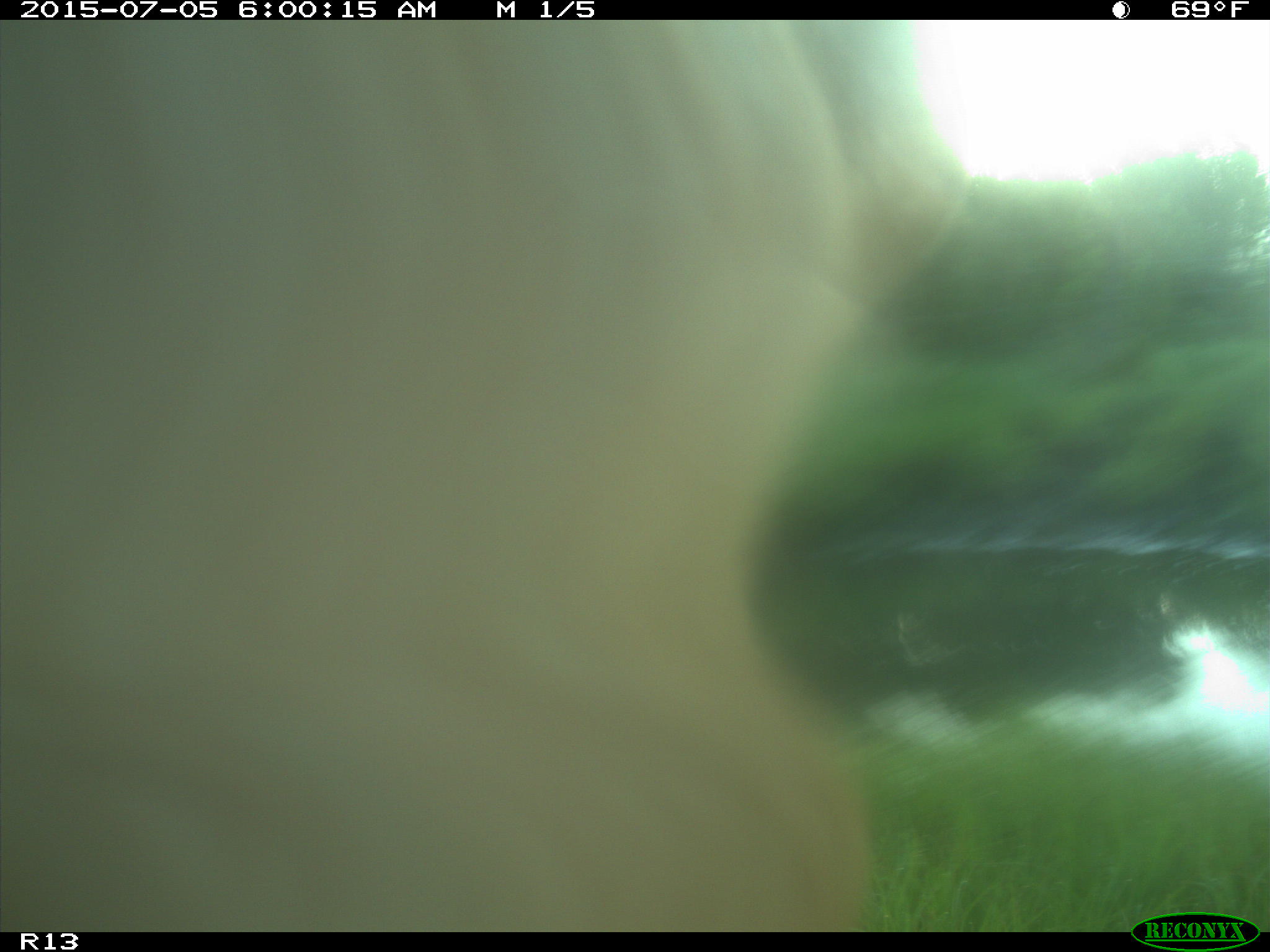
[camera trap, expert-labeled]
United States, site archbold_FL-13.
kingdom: Animalia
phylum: Chordata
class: Mammalia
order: Artiodactyla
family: Bovidae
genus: Bos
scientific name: Bos taurus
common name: domestic cow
Bos taurus (domestic cow).